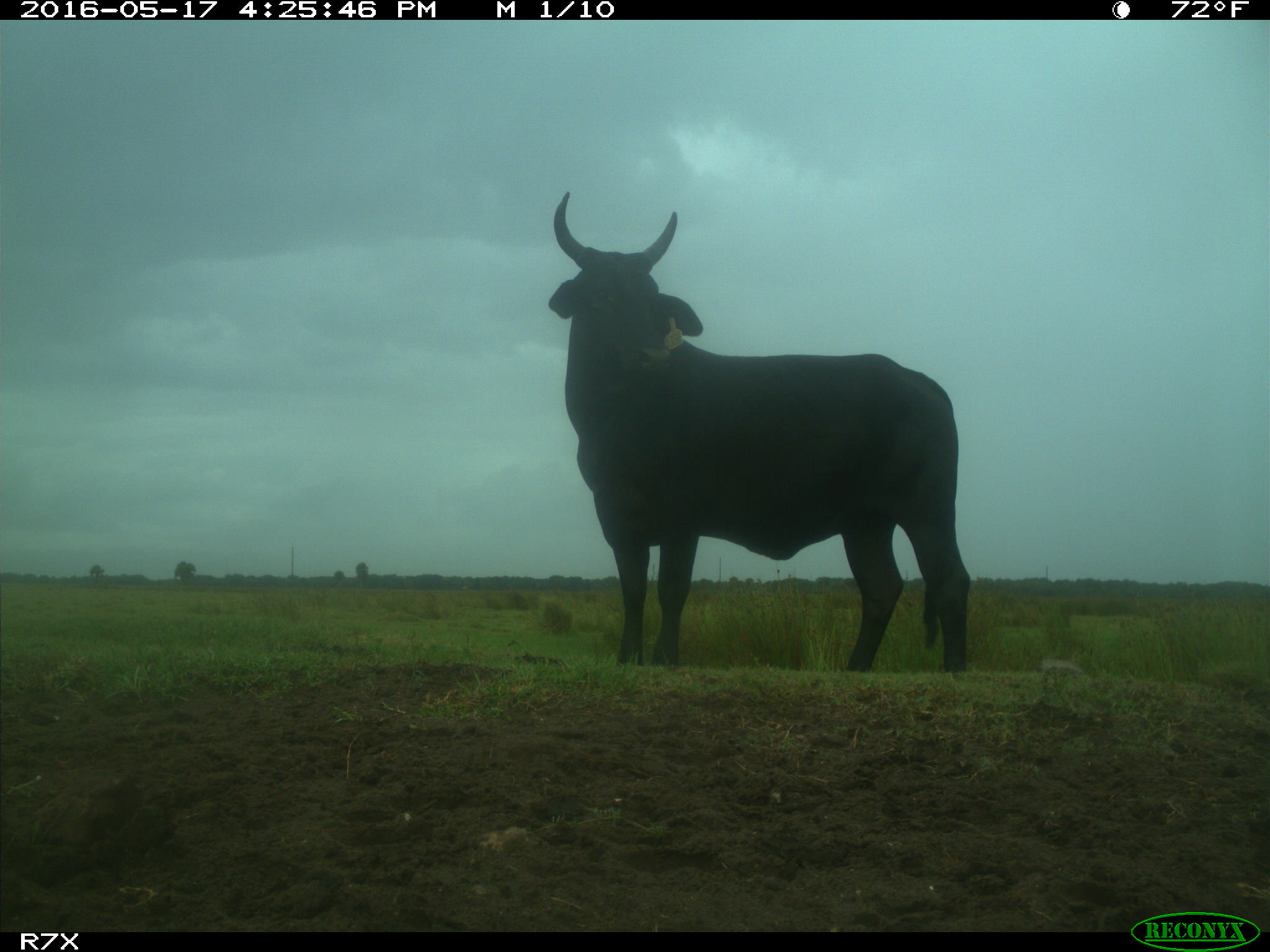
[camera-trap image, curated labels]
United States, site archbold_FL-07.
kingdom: Animalia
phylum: Chordata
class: Mammalia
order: Artiodactyla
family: Bovidae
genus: Bos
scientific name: Bos taurus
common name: domestic cow